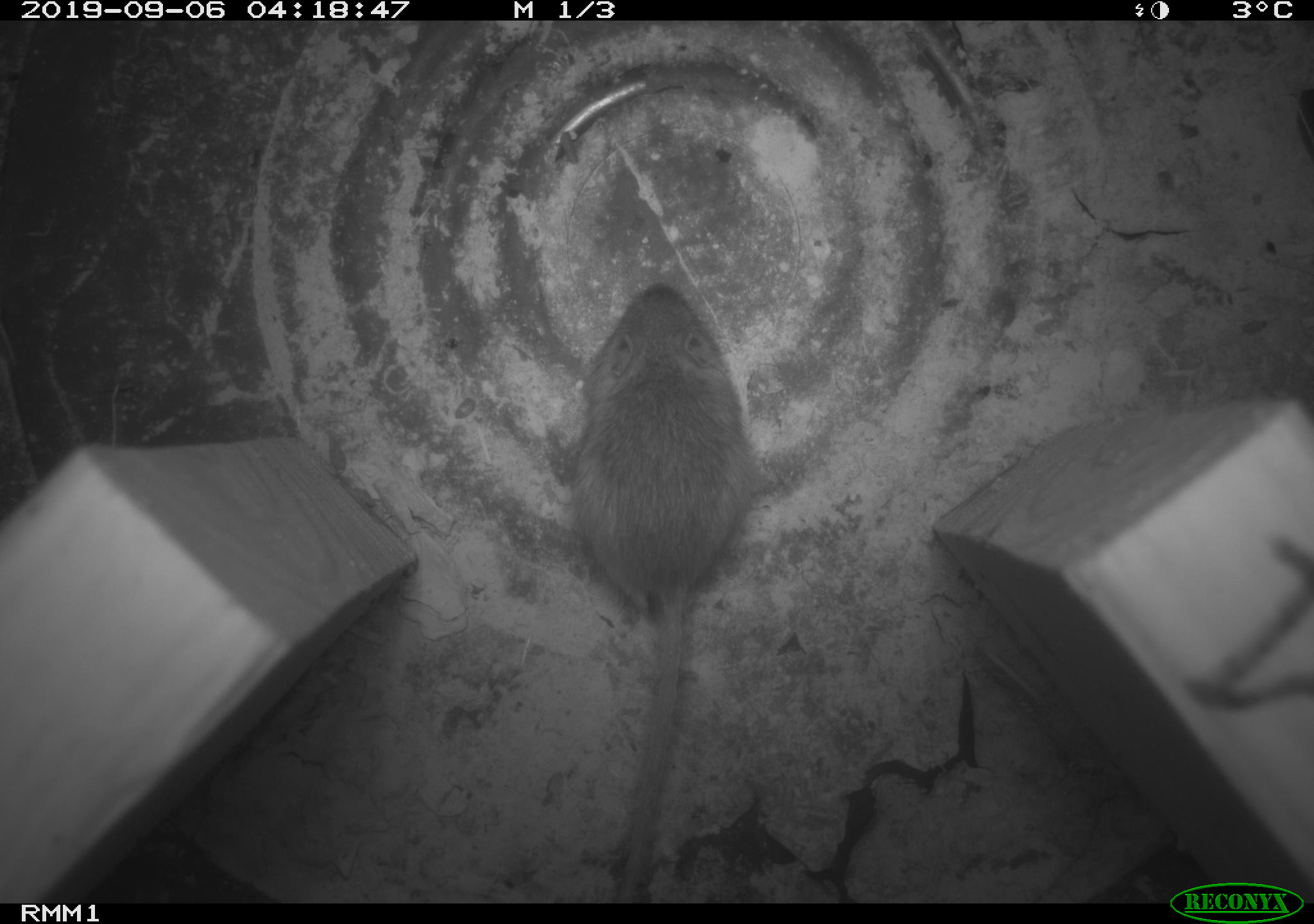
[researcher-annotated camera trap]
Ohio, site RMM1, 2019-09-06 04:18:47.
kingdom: Animalia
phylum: Chordata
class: Mammalia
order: Rodentia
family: Zapodidae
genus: Napaeozapus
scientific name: Napaeozapus insignis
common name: woodland jumping mouse